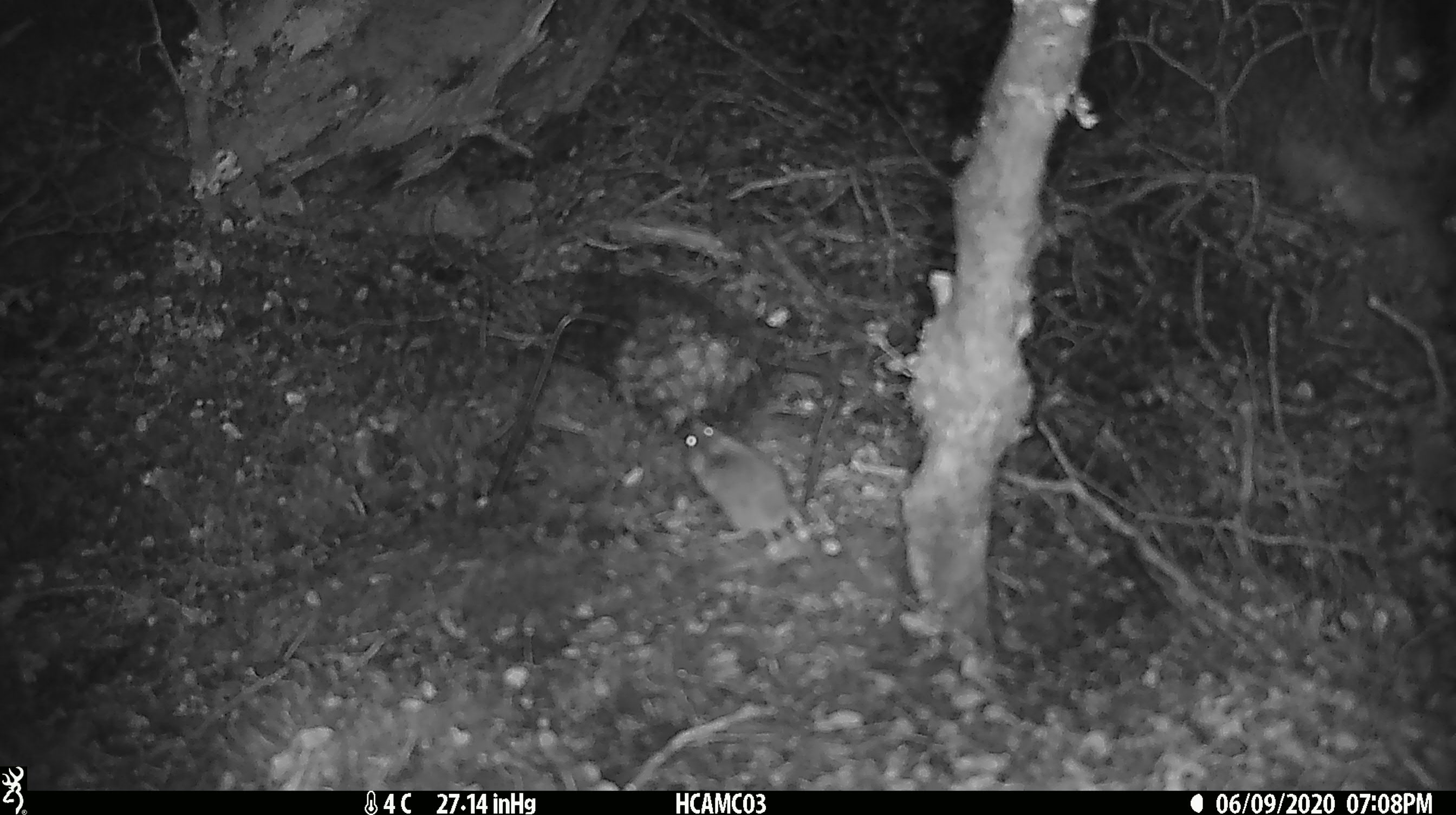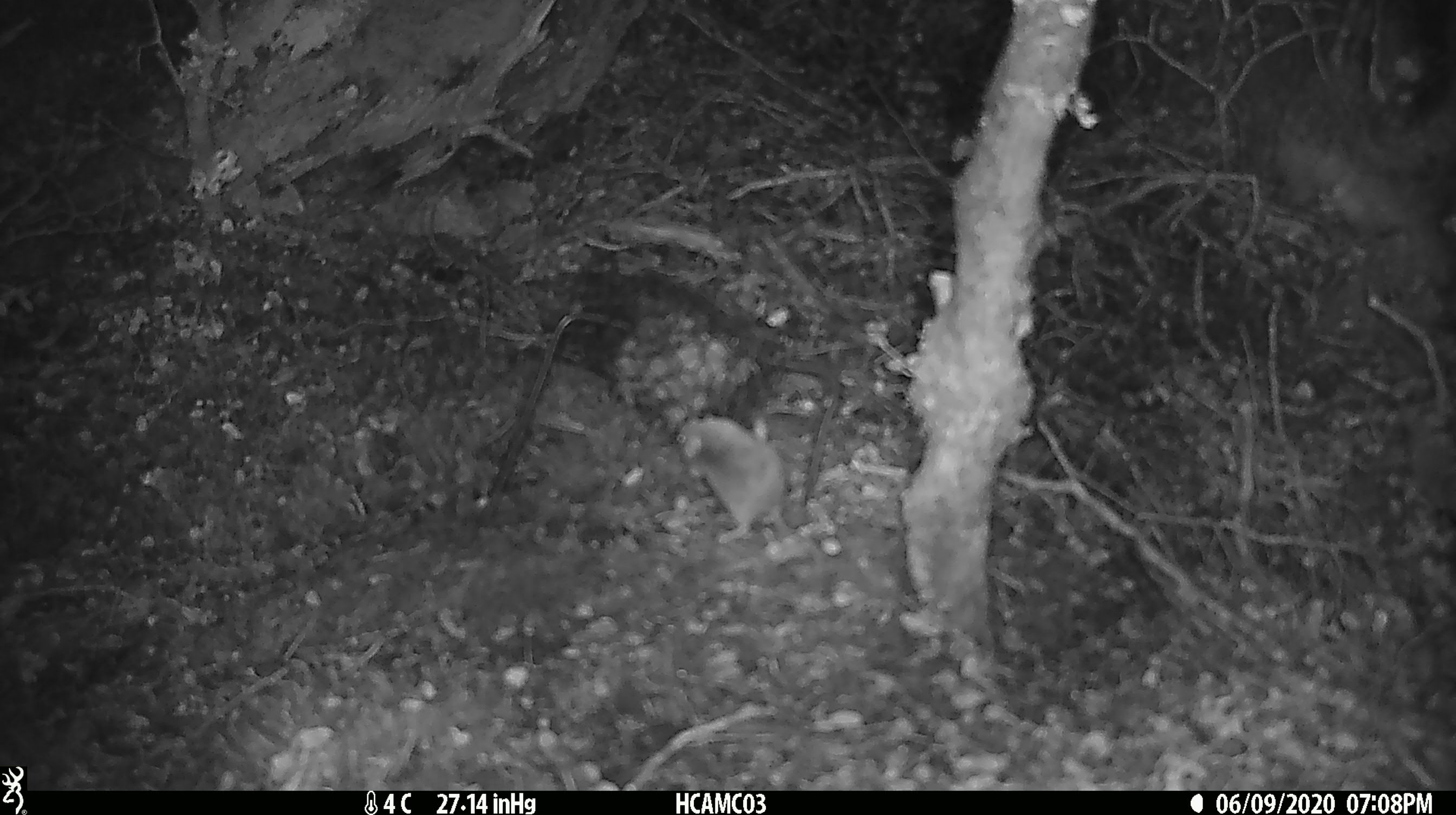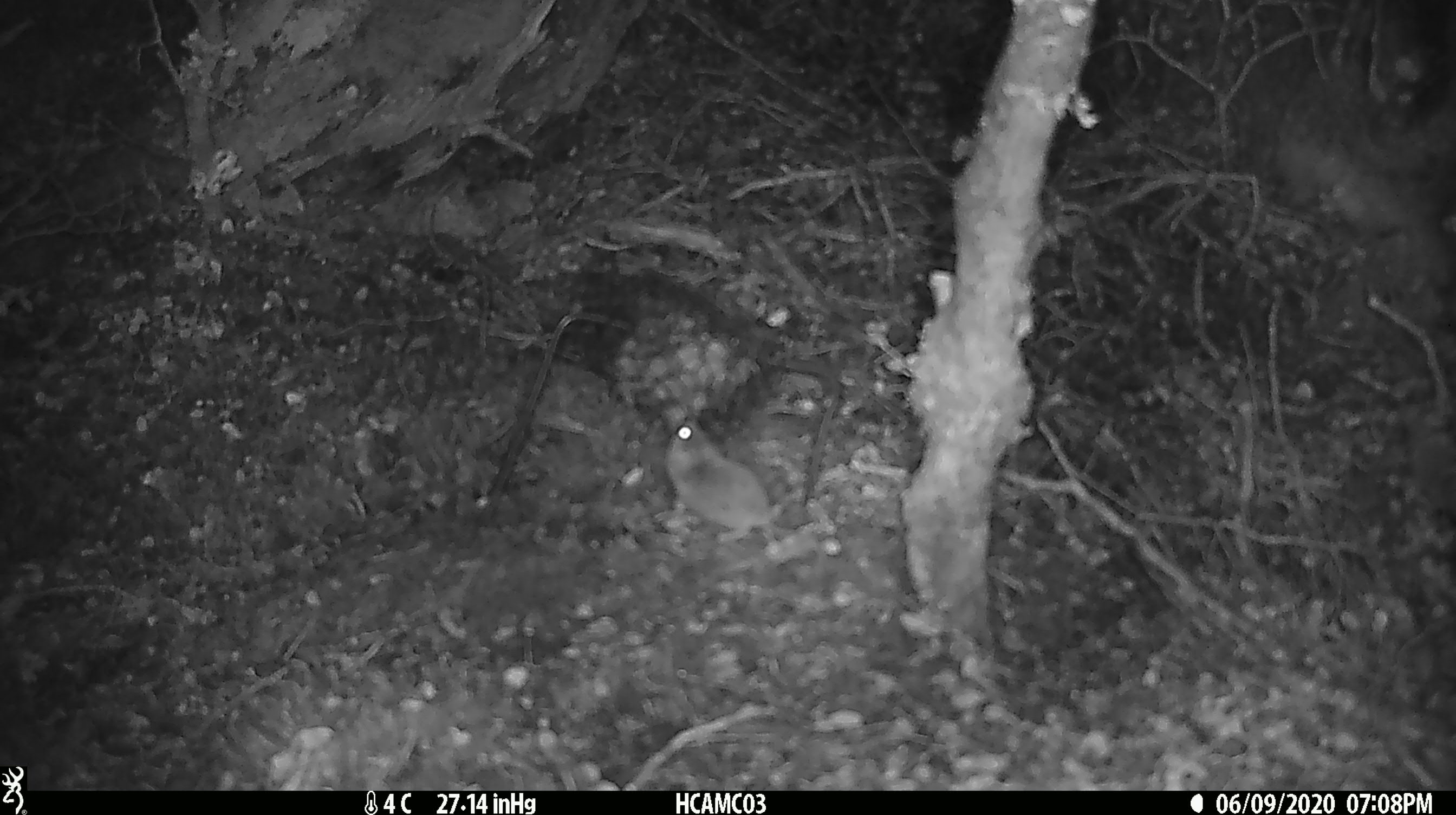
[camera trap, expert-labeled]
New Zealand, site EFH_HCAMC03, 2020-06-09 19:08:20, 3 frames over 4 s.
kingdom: Animalia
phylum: Chordata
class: Mammalia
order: Rodentia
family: Muridae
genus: Mus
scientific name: Mus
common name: mouse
Mouse (Mus).